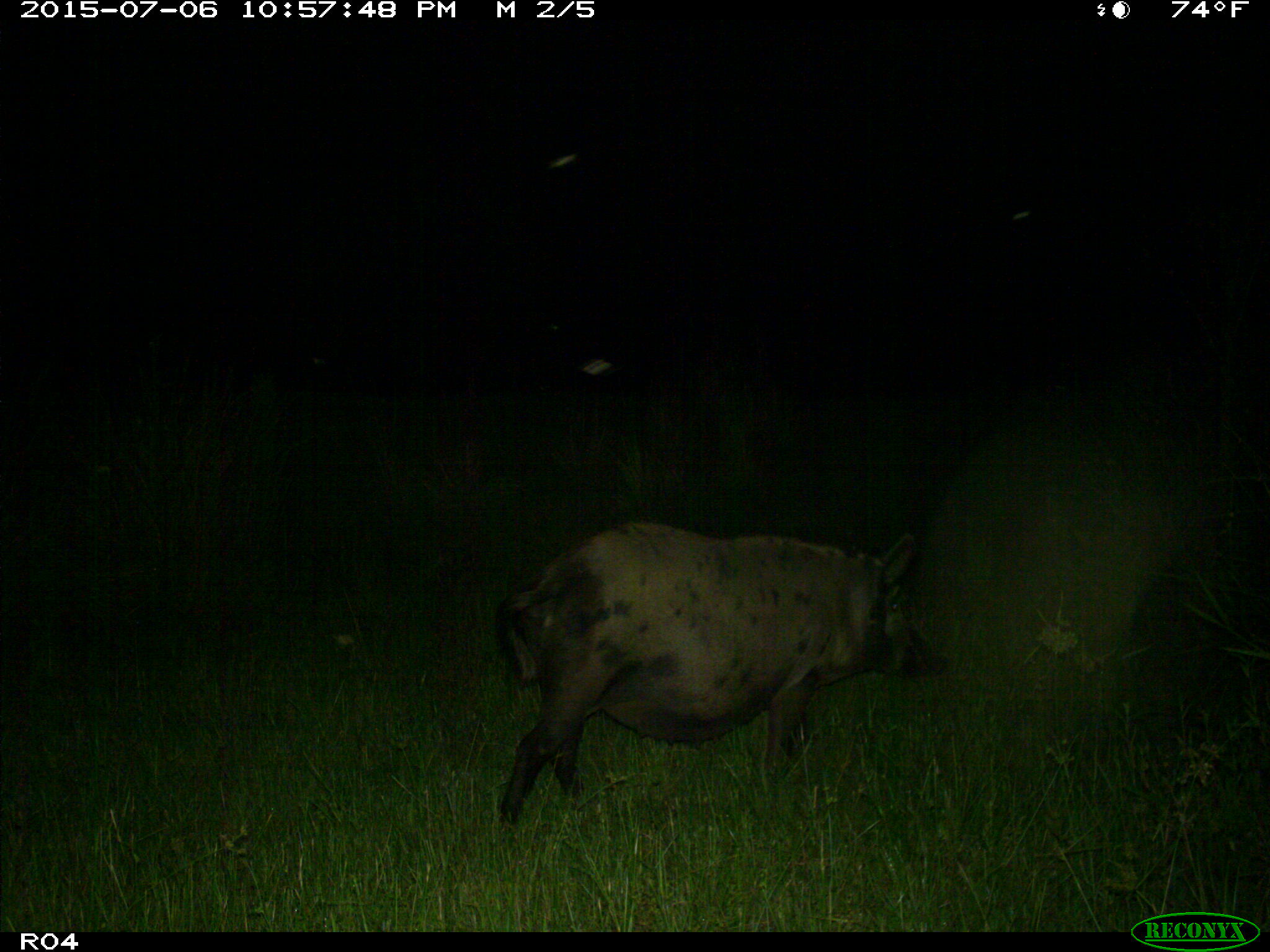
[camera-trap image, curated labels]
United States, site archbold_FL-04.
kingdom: Animalia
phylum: Chordata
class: Mammalia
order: Artiodactyla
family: Suidae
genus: Sus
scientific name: Sus scrofa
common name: wild boar